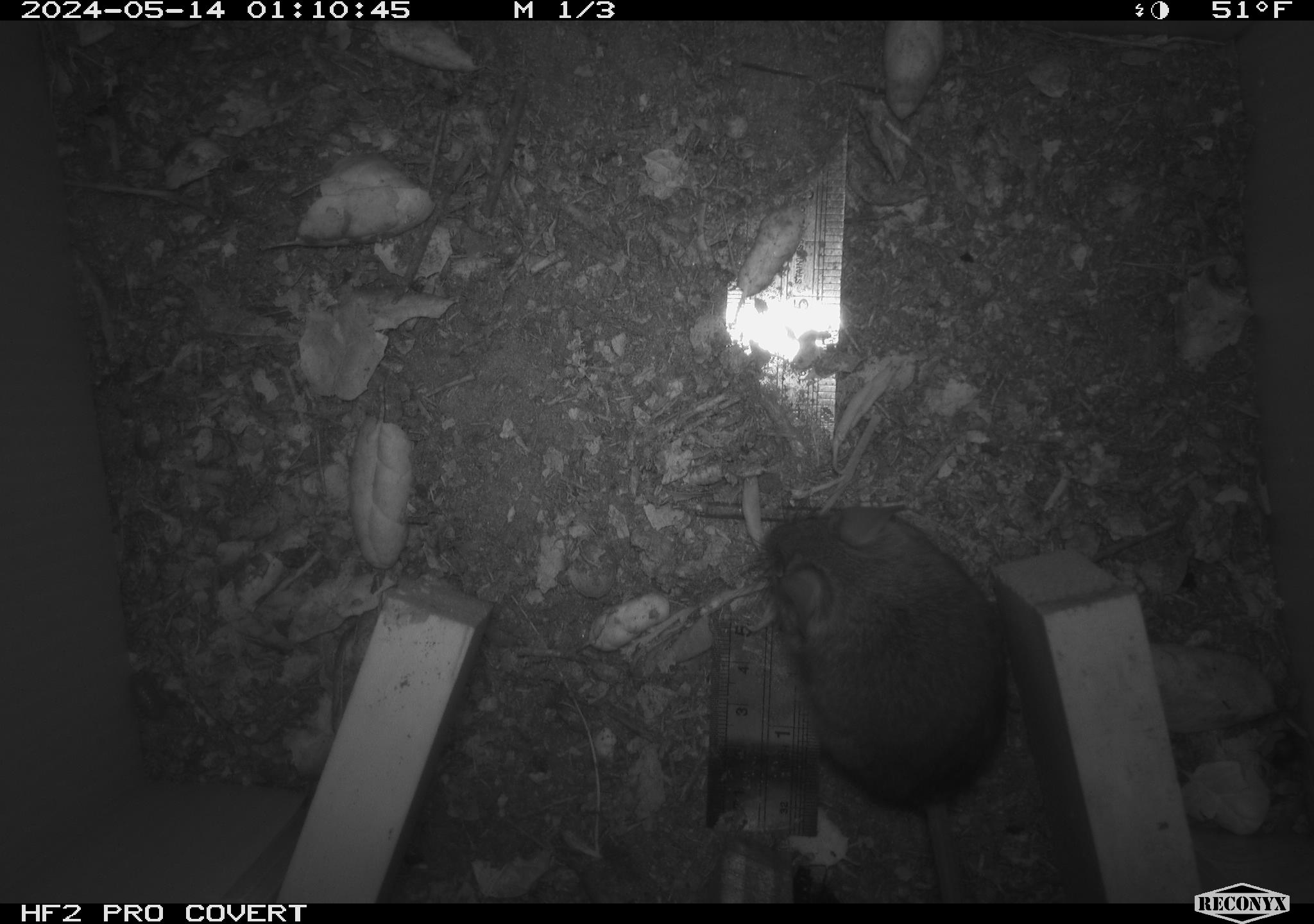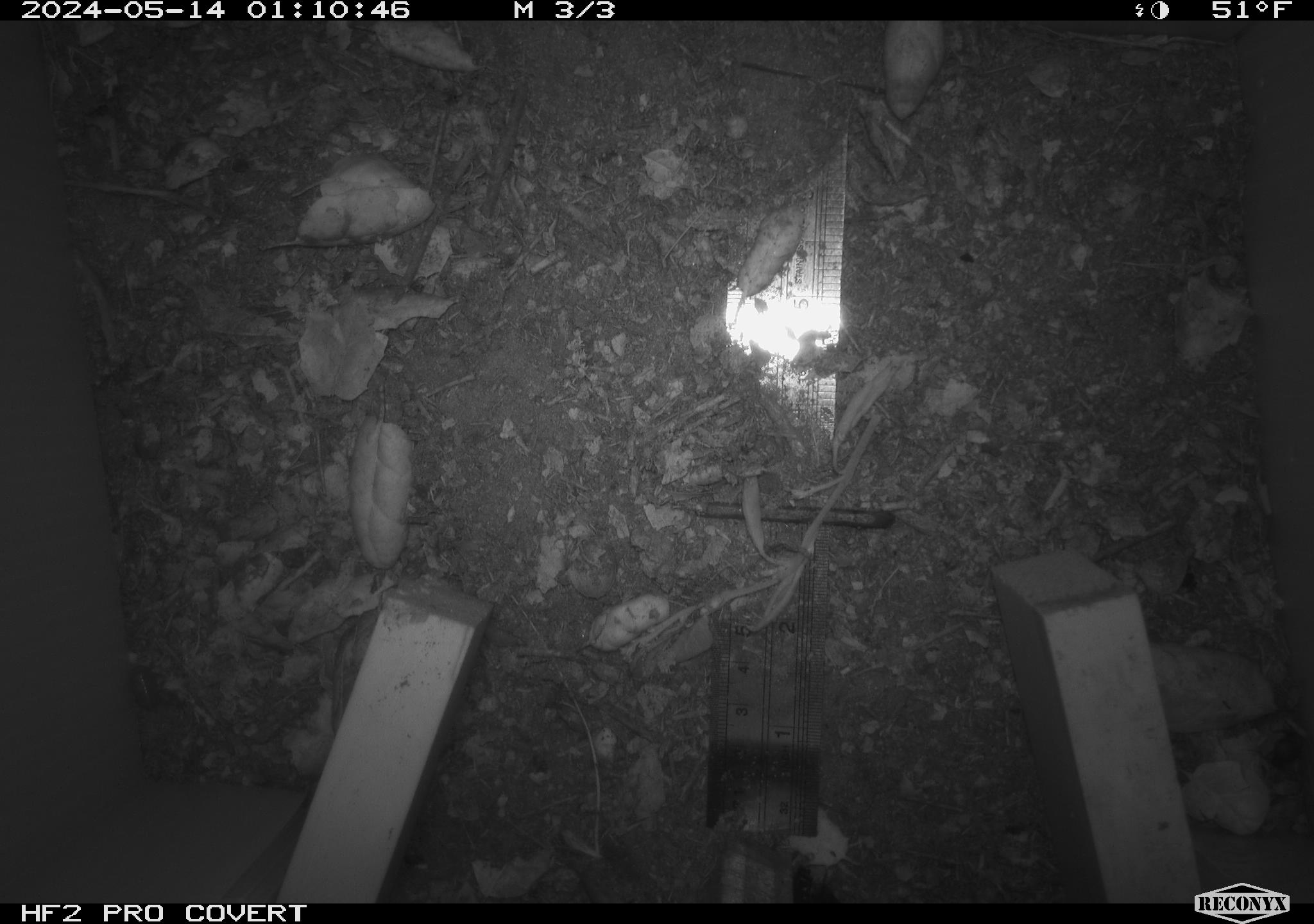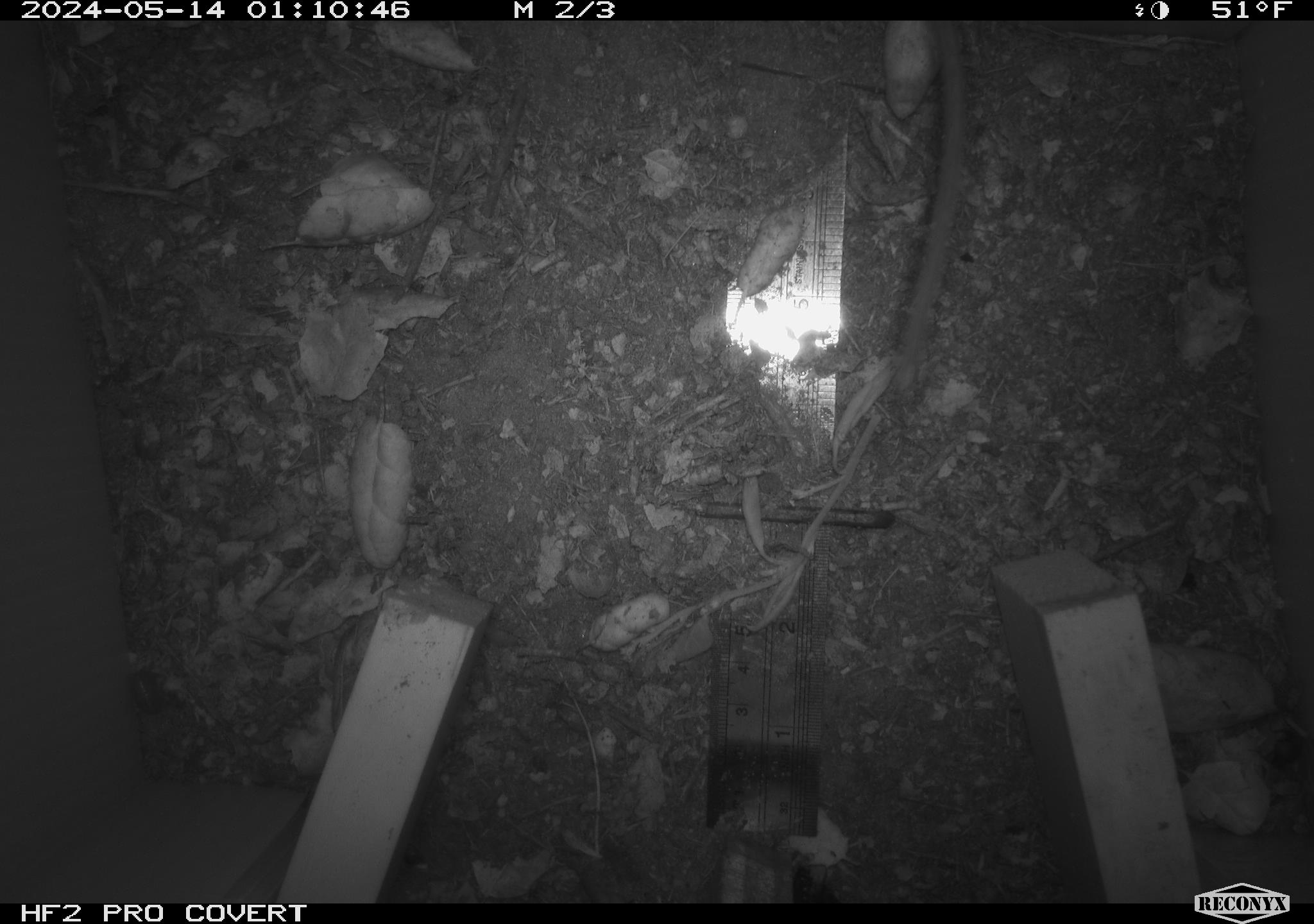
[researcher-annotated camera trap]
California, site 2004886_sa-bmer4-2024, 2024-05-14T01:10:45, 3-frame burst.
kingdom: Animalia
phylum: Chordata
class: Mammalia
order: Rodentia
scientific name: Rodentia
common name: mouse species